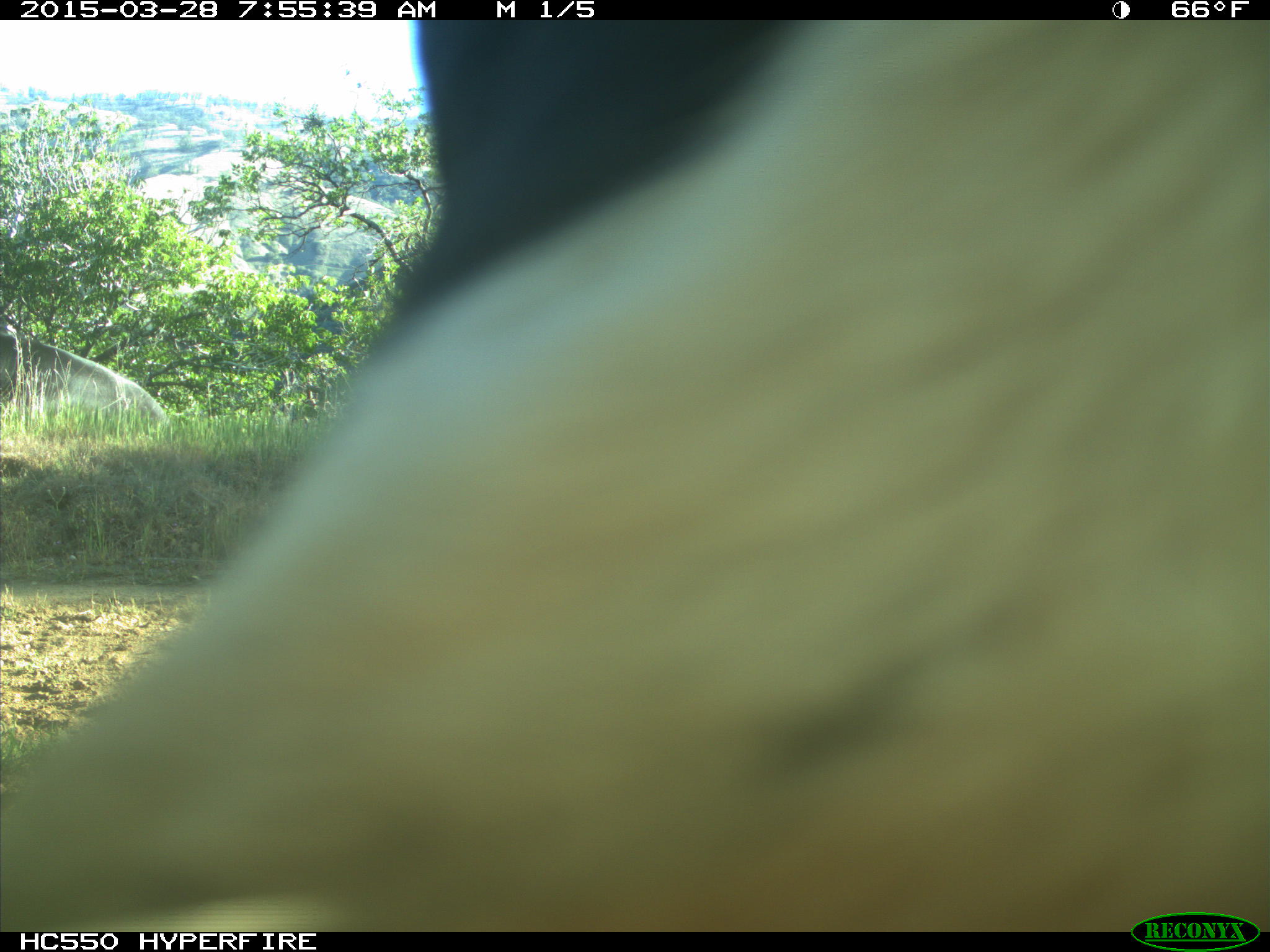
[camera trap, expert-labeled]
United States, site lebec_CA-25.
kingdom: Animalia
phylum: Chordata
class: Mammalia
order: Artiodactyla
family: Bovidae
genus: Bos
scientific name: Bos taurus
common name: domestic cow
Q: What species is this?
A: Bos taurus (domestic cow).